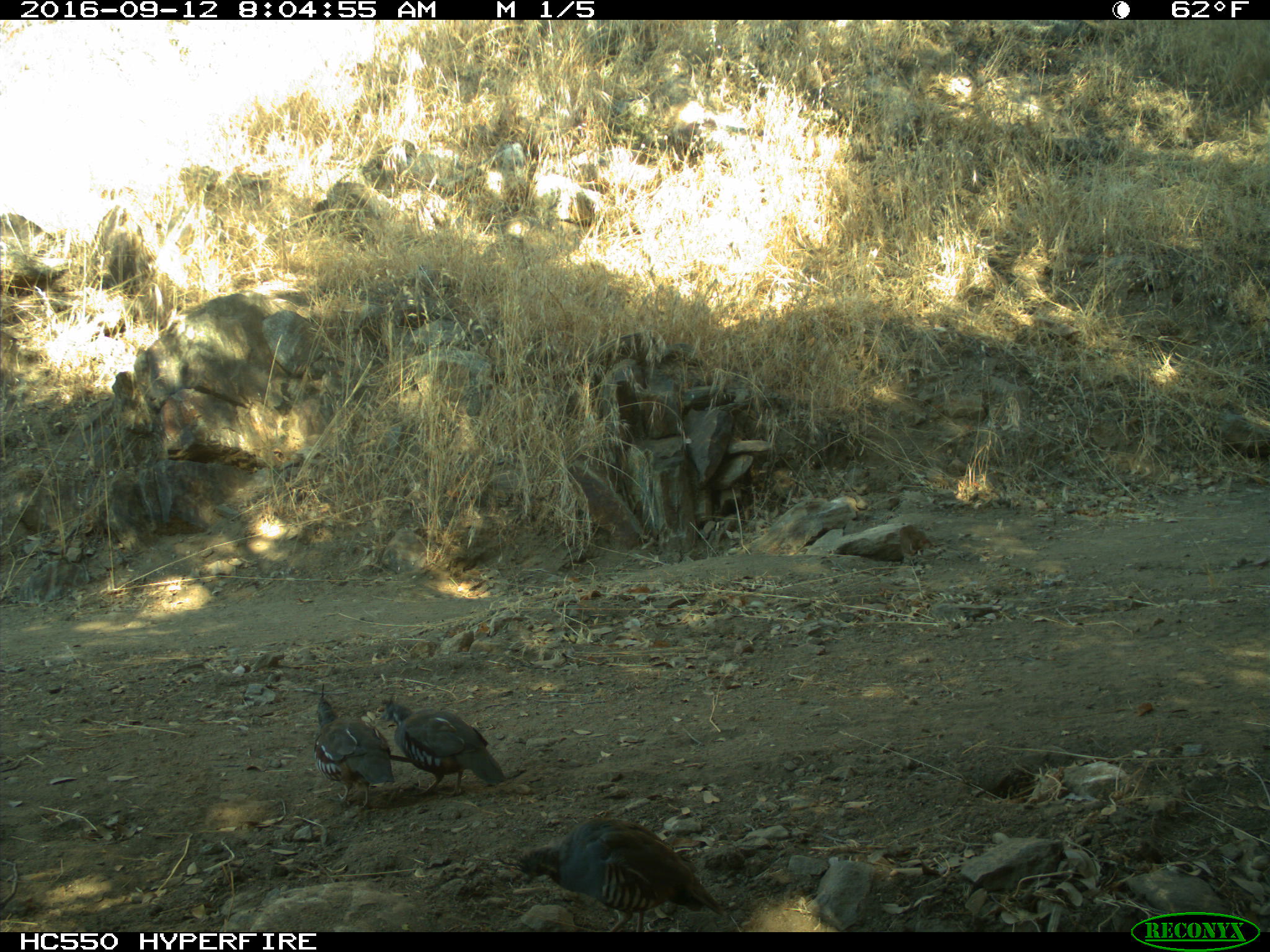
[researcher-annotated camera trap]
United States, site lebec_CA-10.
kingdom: Animalia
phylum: Chordata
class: Aves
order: Galliformes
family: Odontophoridae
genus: Callipepla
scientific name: Callipepla californica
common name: california quail